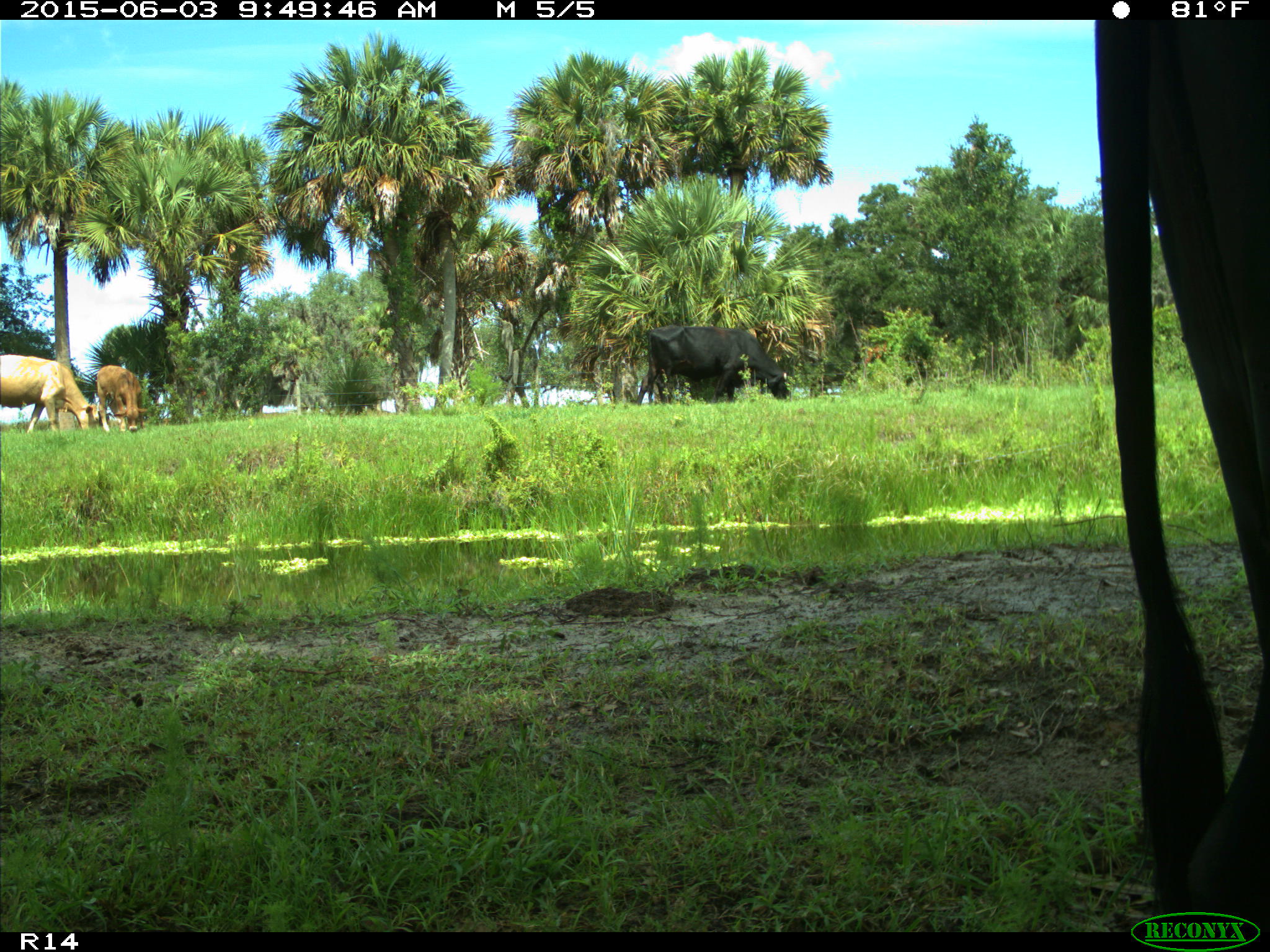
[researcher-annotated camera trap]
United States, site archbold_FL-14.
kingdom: Animalia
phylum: Chordata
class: Mammalia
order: Artiodactyla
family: Bovidae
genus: Bos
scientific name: Bos taurus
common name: domestic cow